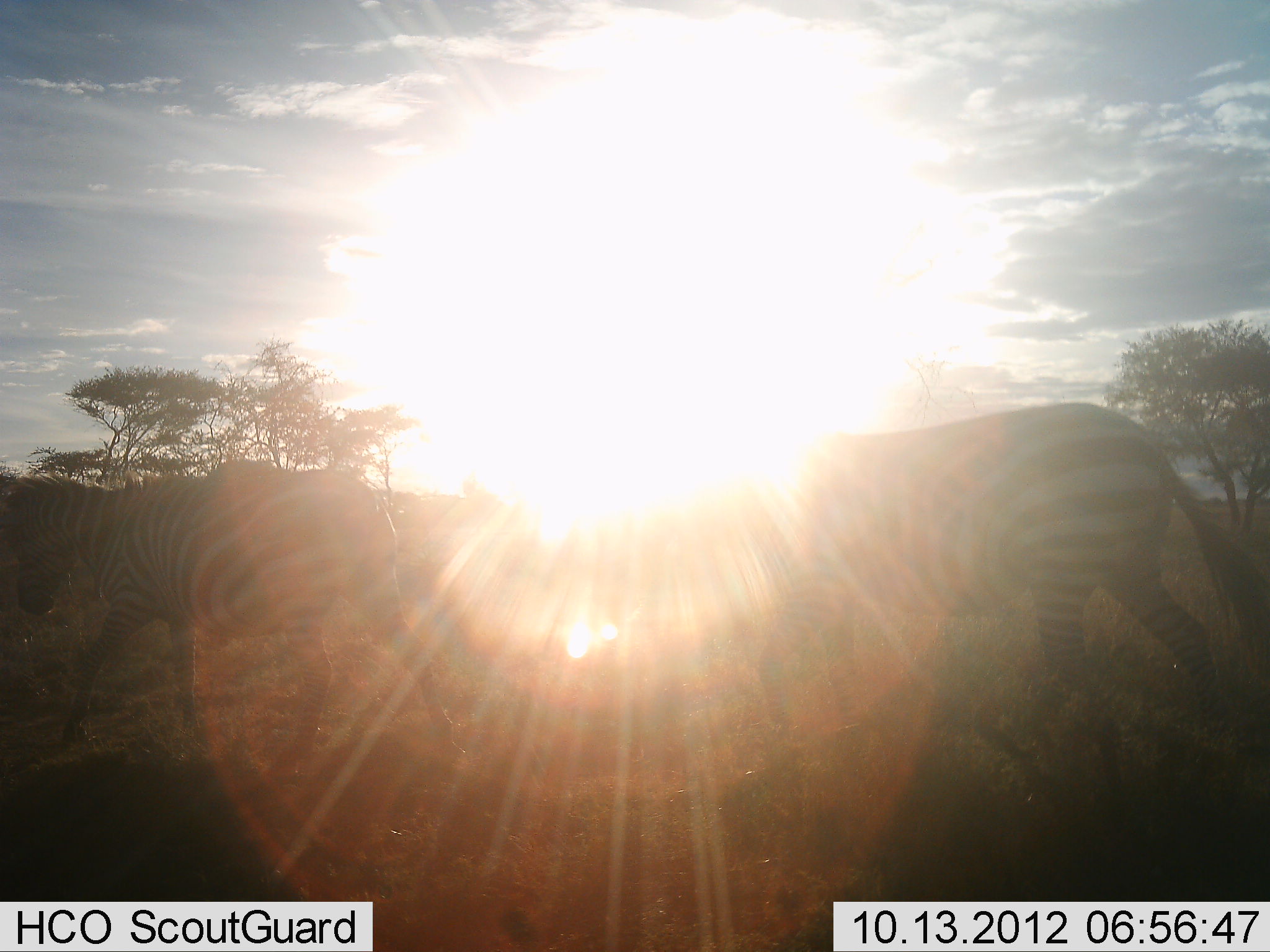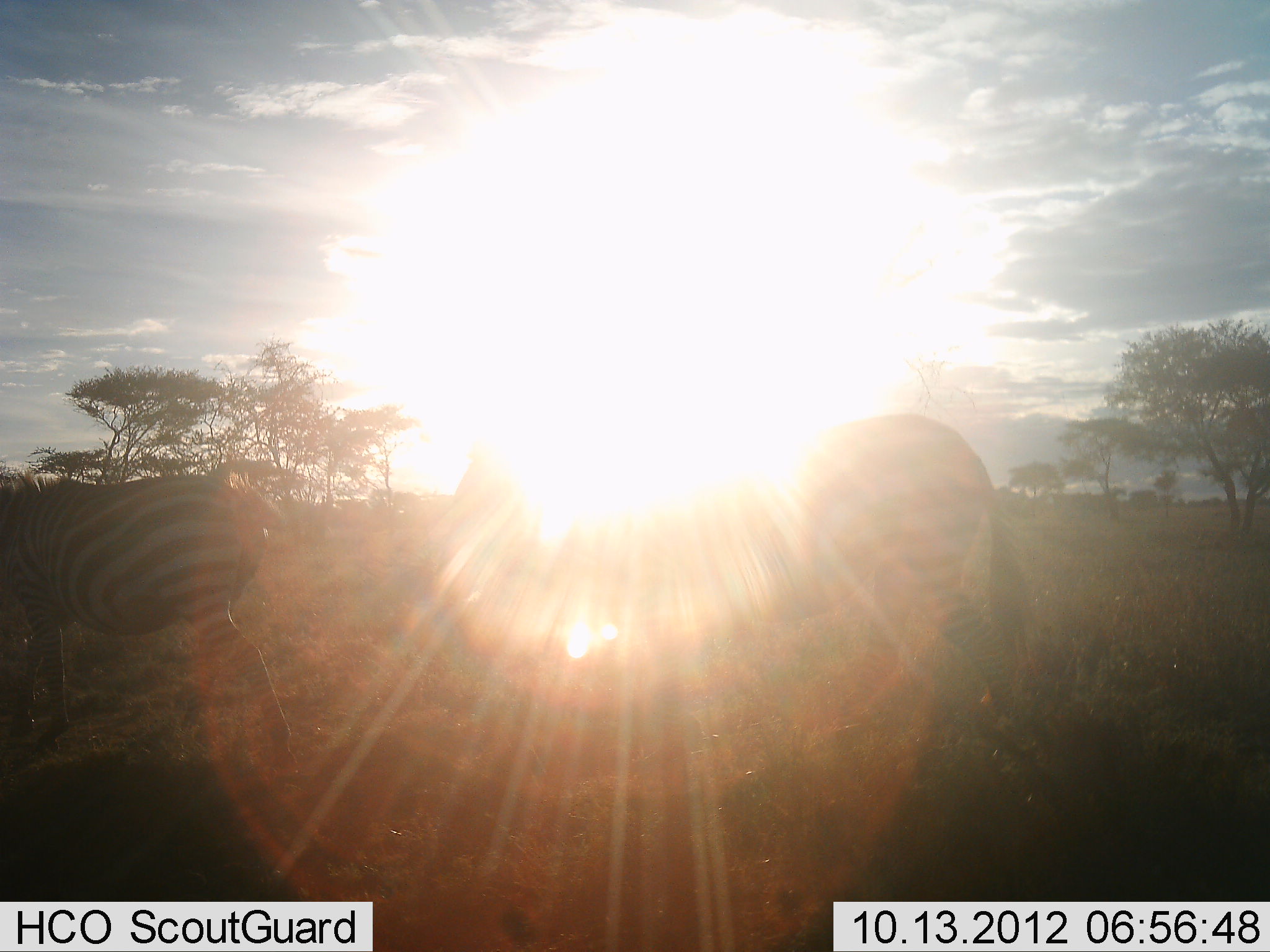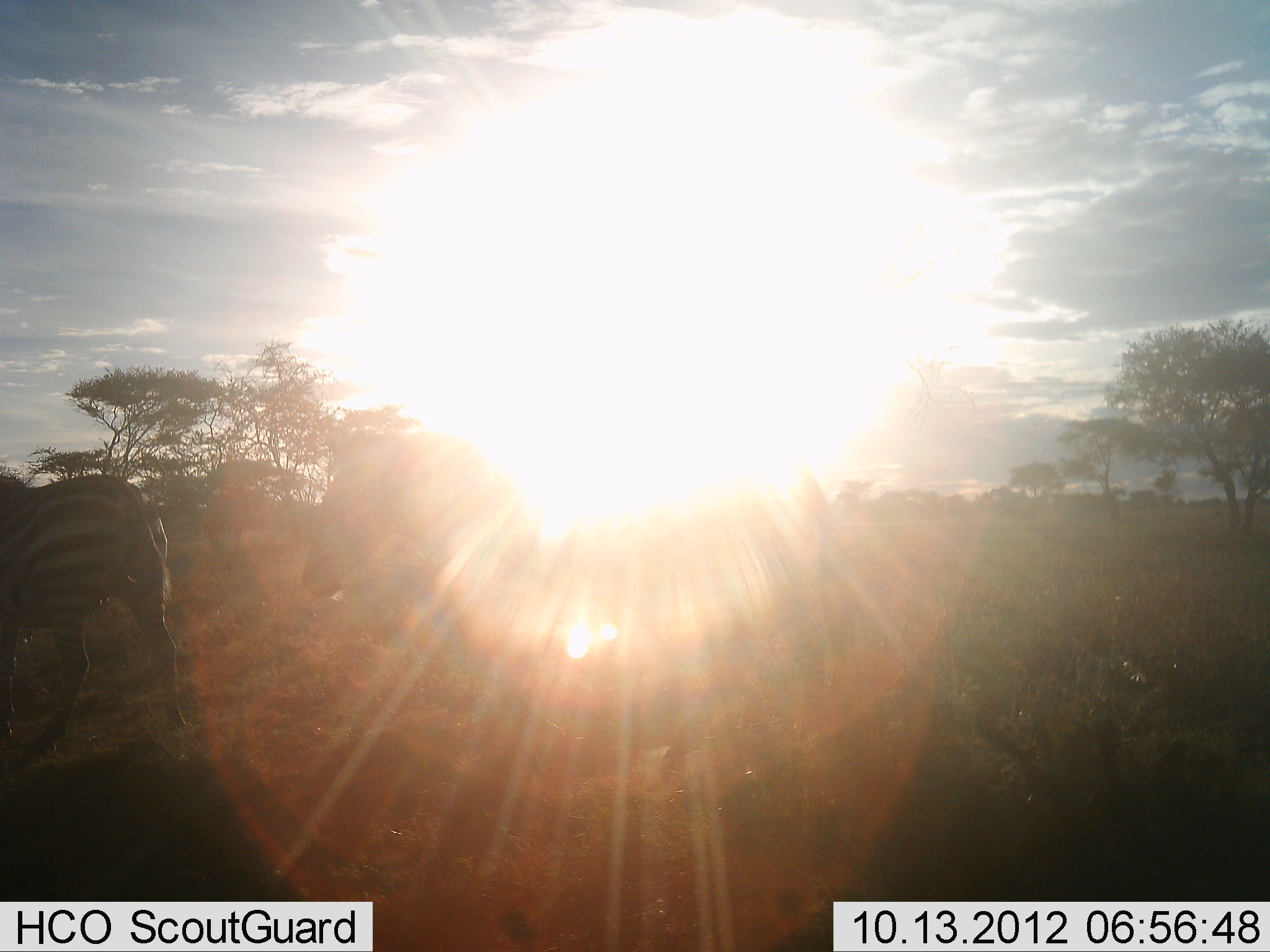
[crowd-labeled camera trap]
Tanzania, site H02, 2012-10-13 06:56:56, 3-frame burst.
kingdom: Animalia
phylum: Chordata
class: Mammalia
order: Perissodactyla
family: Equidae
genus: Equus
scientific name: Equus quagga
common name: plains zebra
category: zebra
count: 2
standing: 10%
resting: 0%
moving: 90%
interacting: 0%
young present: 0%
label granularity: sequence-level